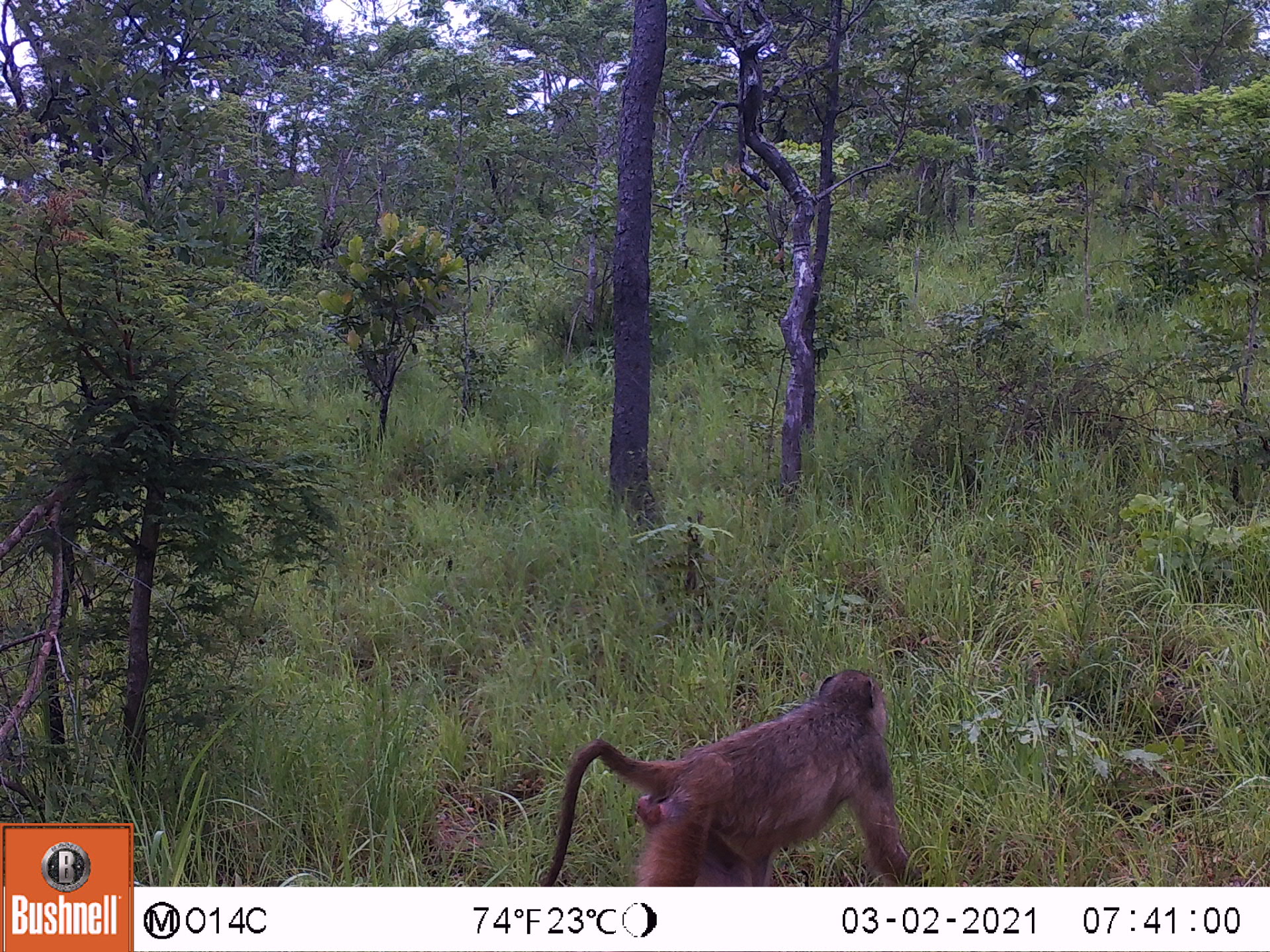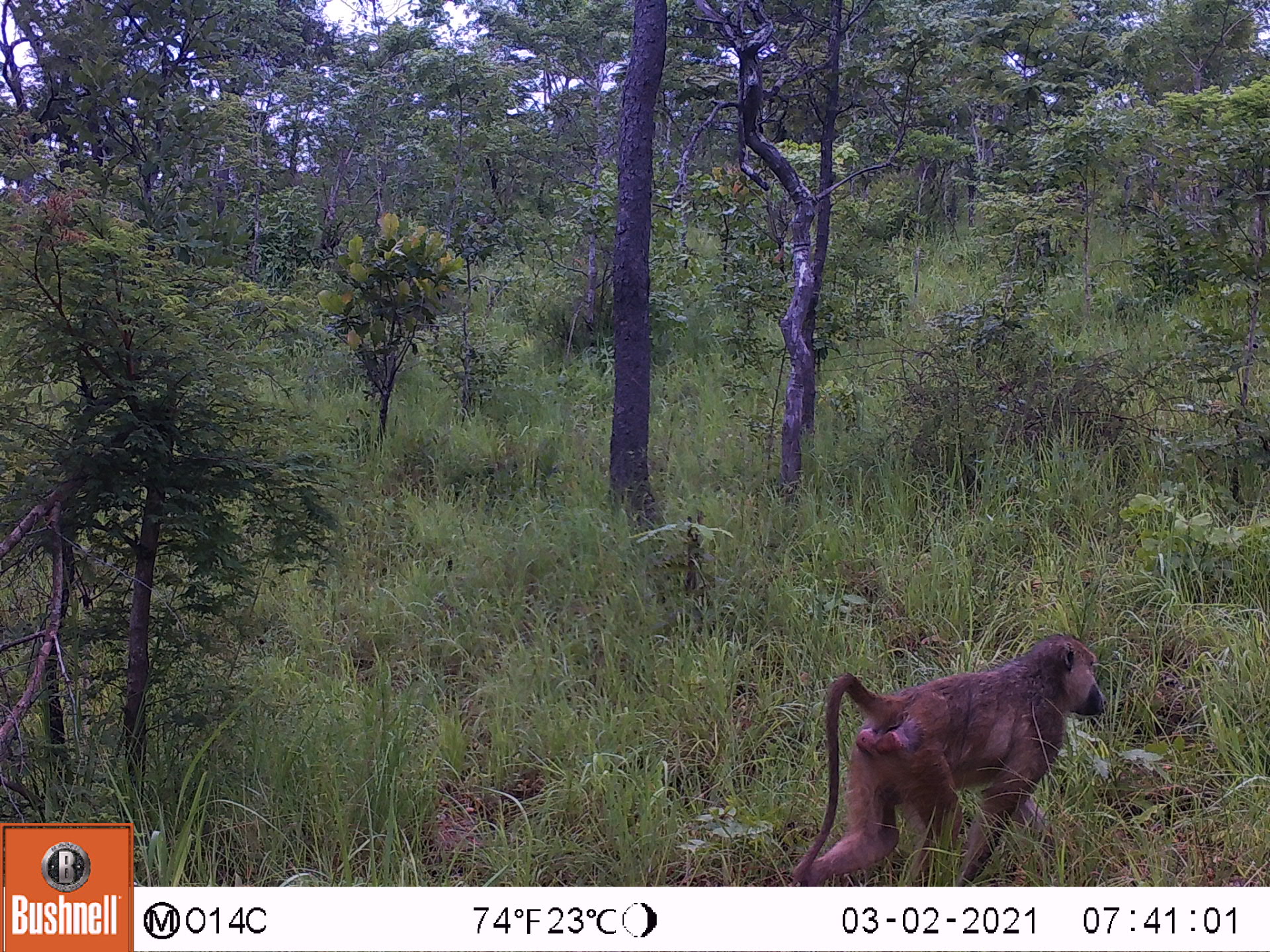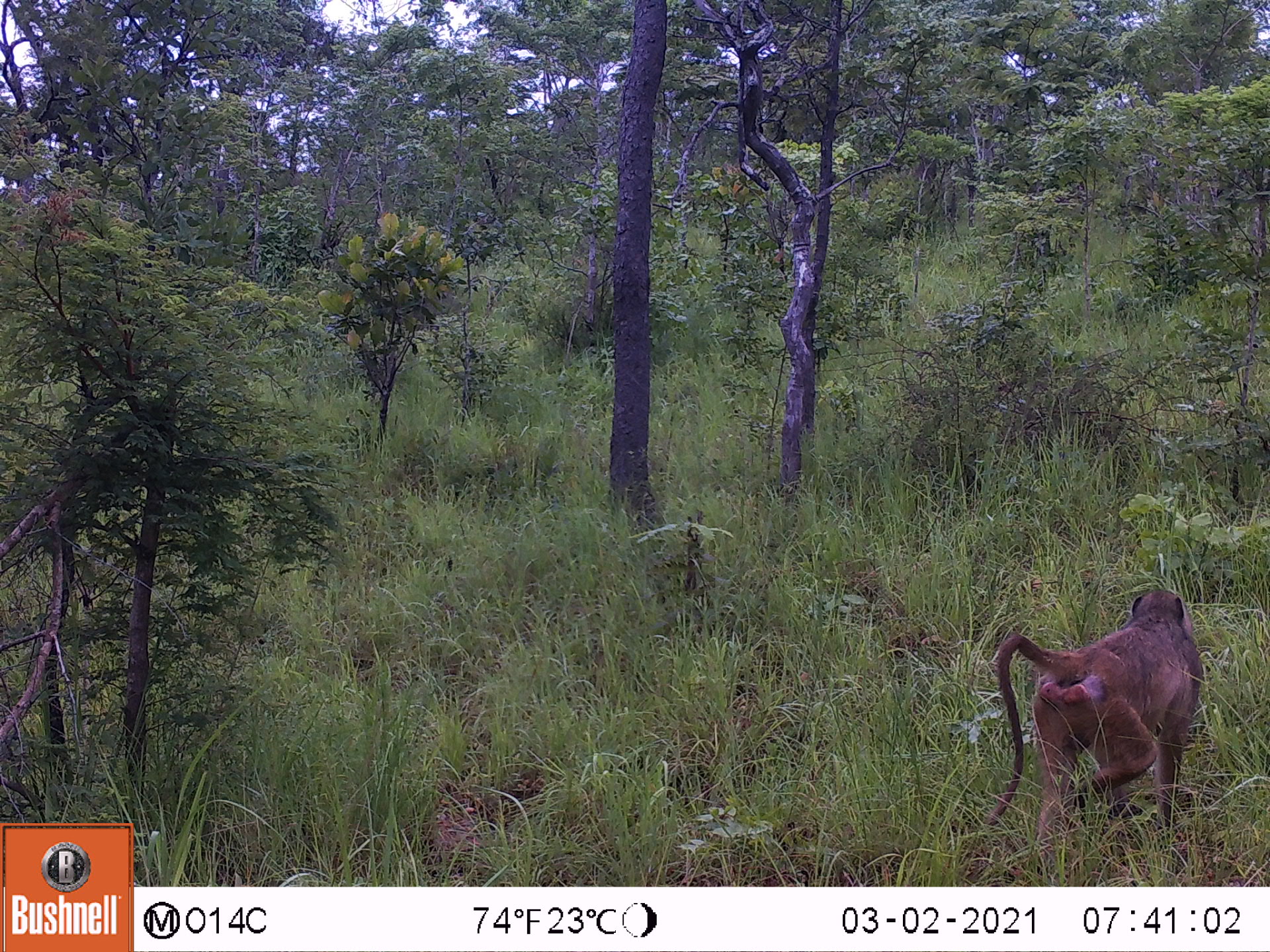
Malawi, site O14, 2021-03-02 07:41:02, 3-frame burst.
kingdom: Animalia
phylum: Chordata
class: Mammalia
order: Primates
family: Cercopithecidae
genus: Papio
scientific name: Papio cynocephalus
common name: yellow baboon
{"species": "yellow baboon (Papio cynocephalus)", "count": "1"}